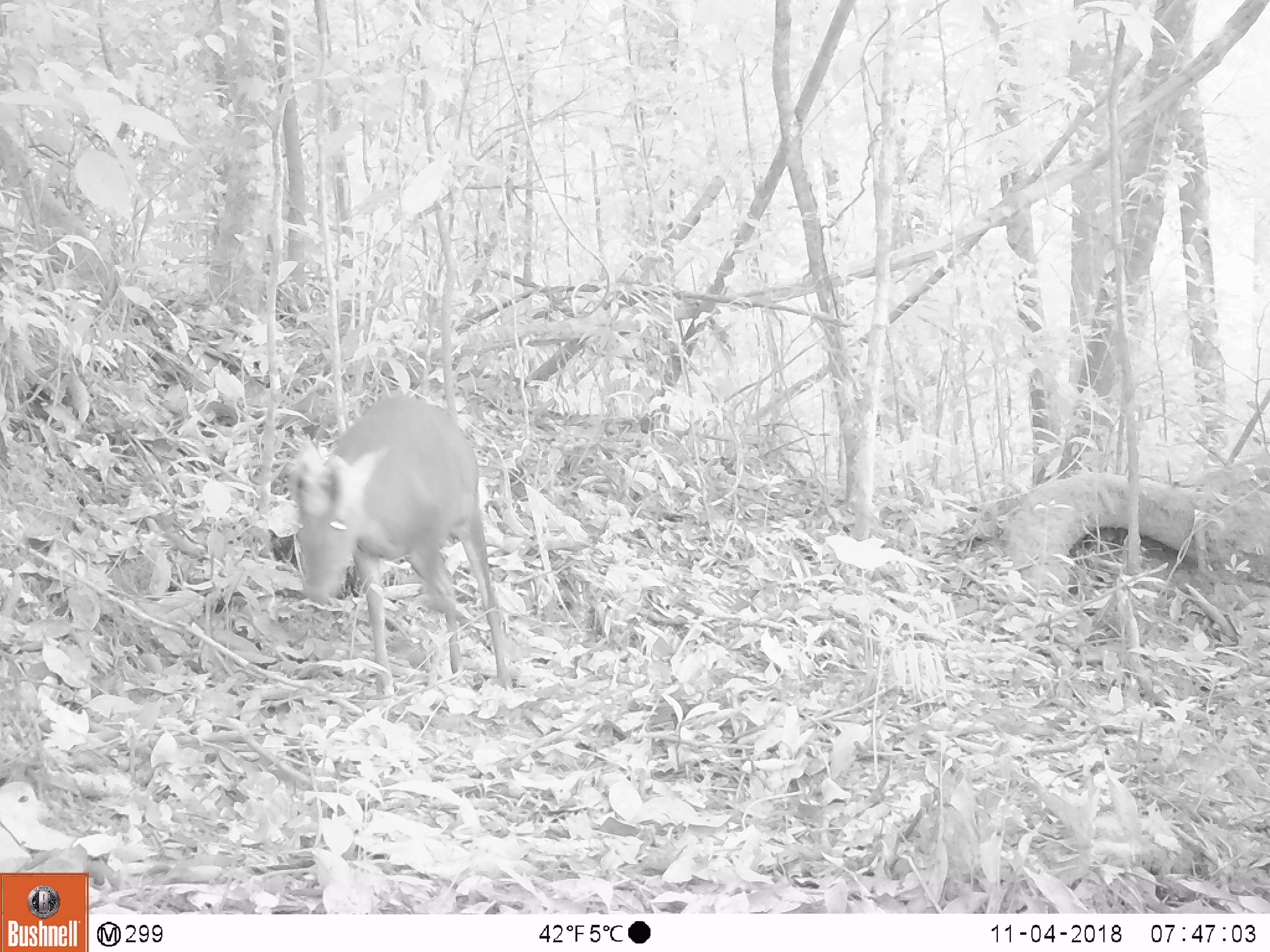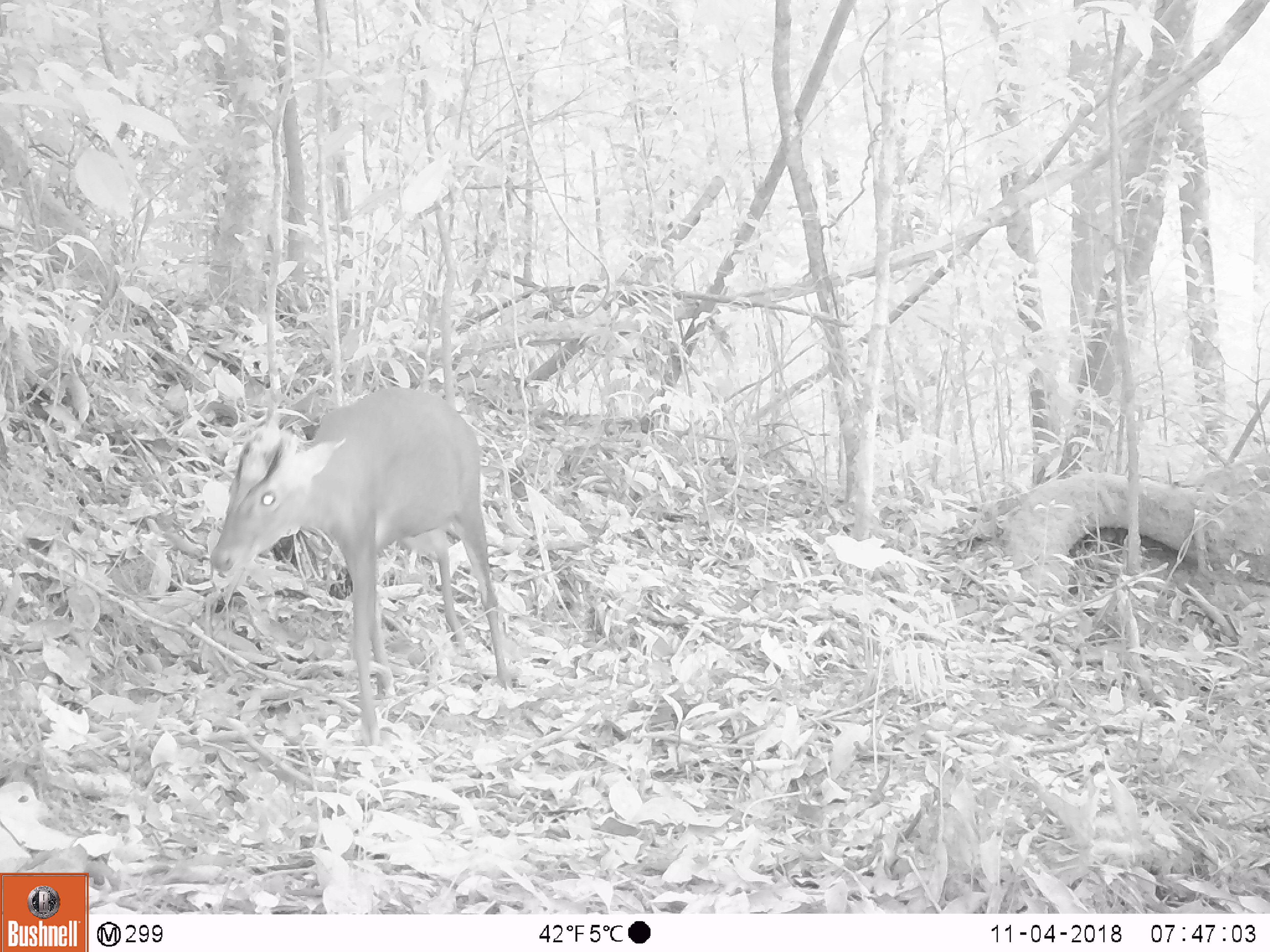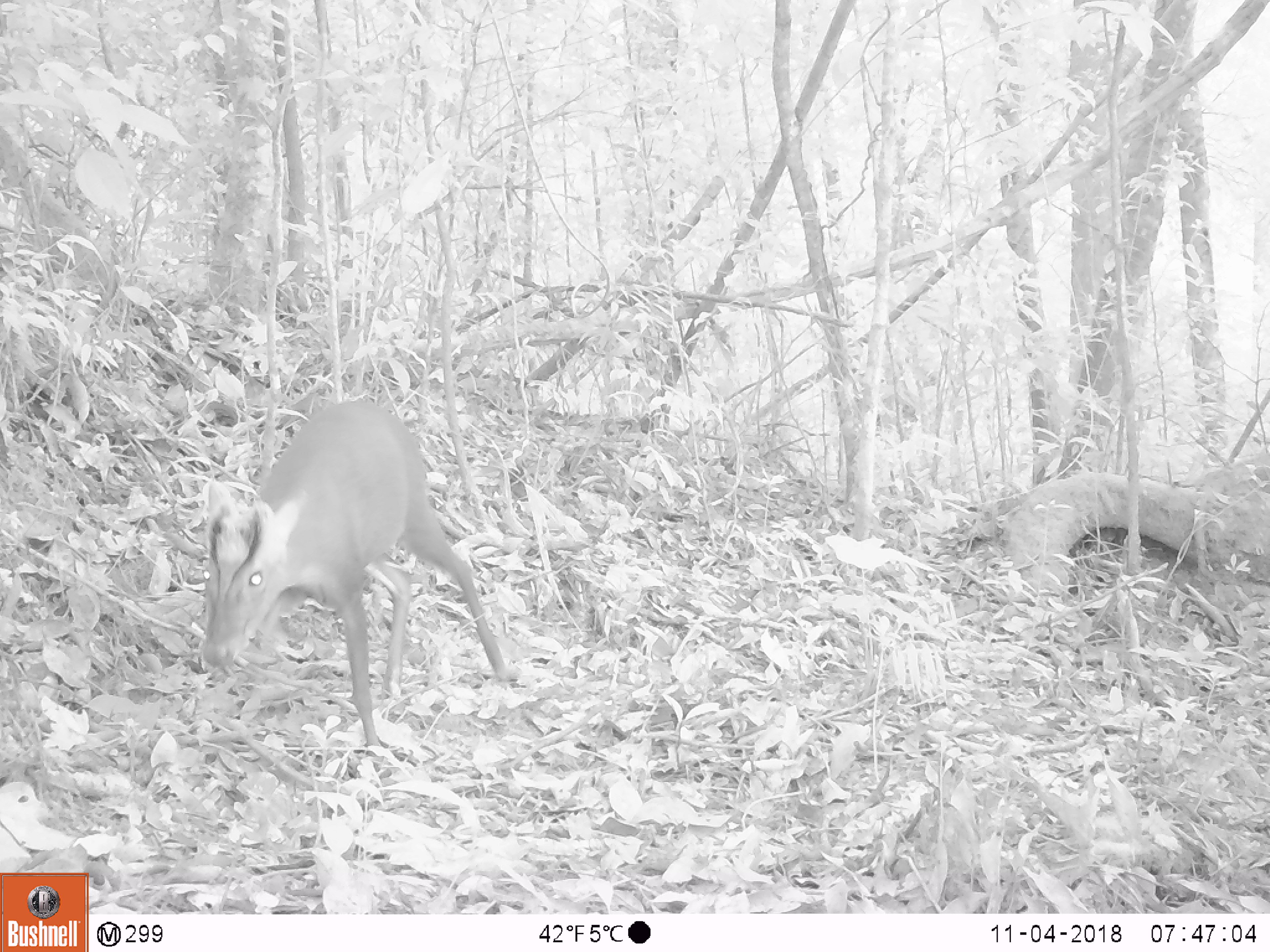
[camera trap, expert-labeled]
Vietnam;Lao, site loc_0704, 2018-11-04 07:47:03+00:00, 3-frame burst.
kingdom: Animalia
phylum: Chordata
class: Mammalia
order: Artiodactyla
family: Cervidae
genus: Muntiacus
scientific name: Muntiacus rooseveltorum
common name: roosevelt's muntjac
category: roosevelts muntjac group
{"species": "roosevelts muntjac group (roosevelt's muntjac) (Muntiacus rooseveltorum)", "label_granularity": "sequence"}